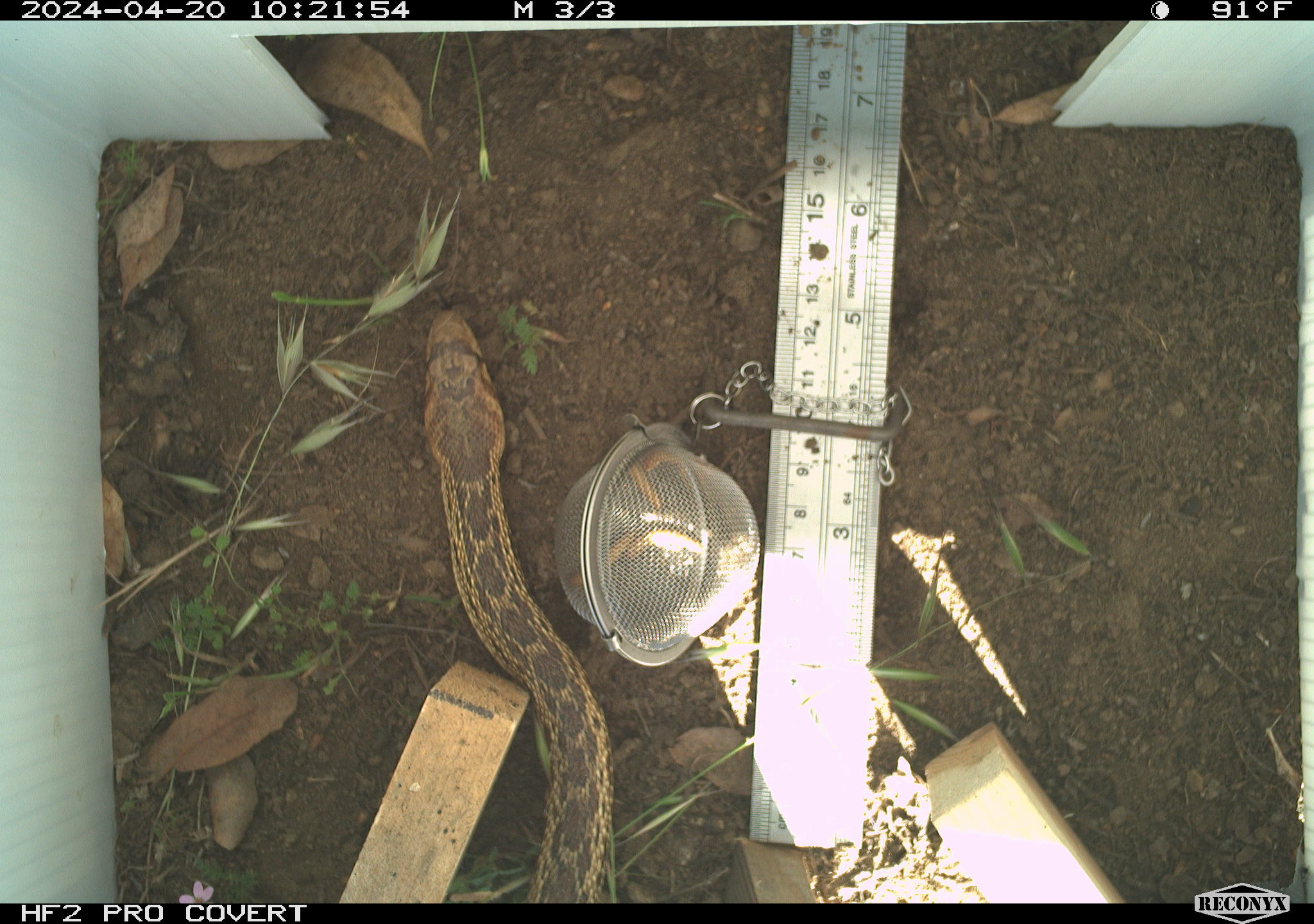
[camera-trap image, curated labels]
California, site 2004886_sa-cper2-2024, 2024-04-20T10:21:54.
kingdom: Animalia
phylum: Chordata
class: Reptilia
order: Squamata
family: Colubridae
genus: Pituophis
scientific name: Pituophis catenifer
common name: gophersnake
Gophersnake (Pituophis catenifer).